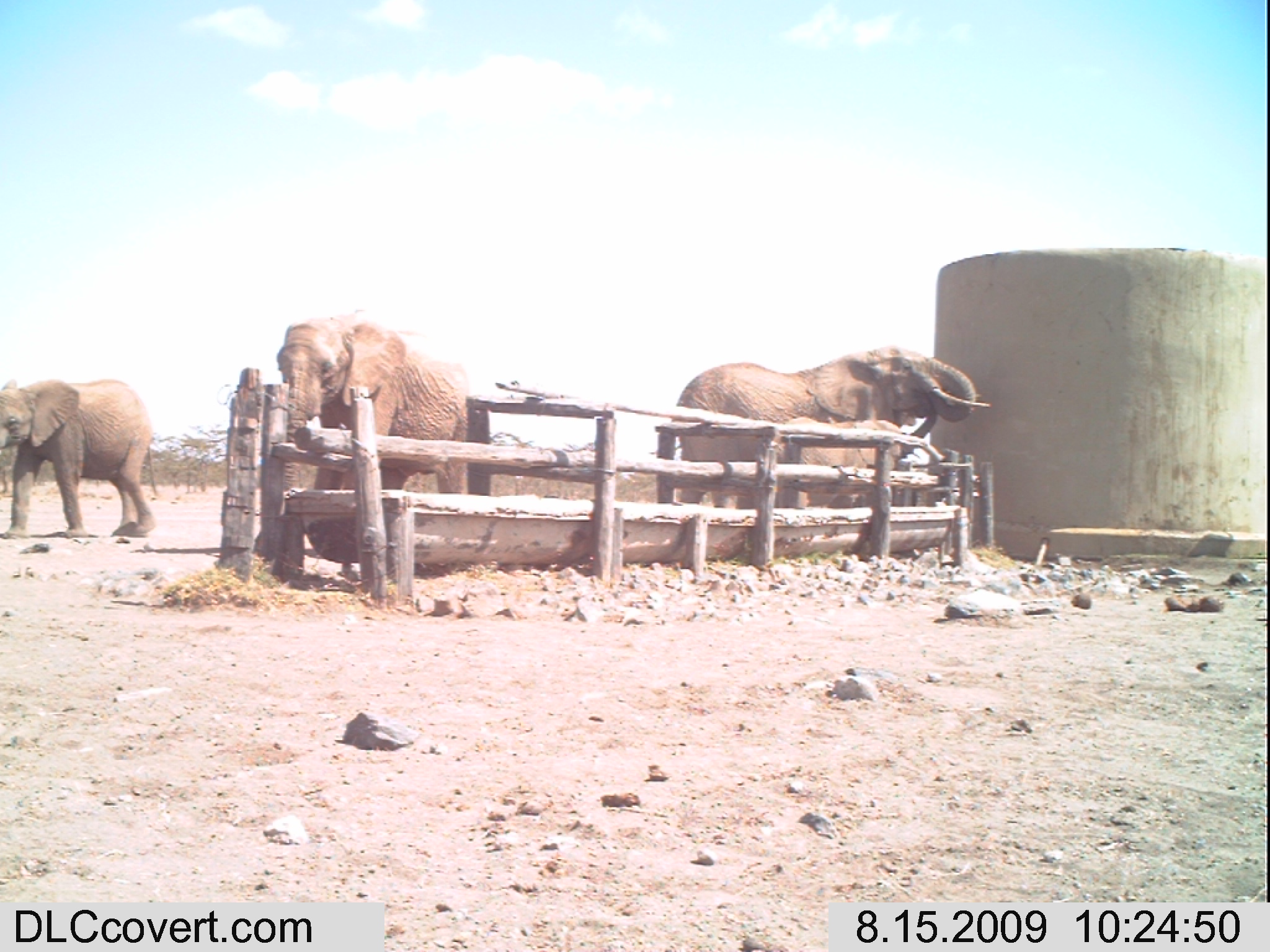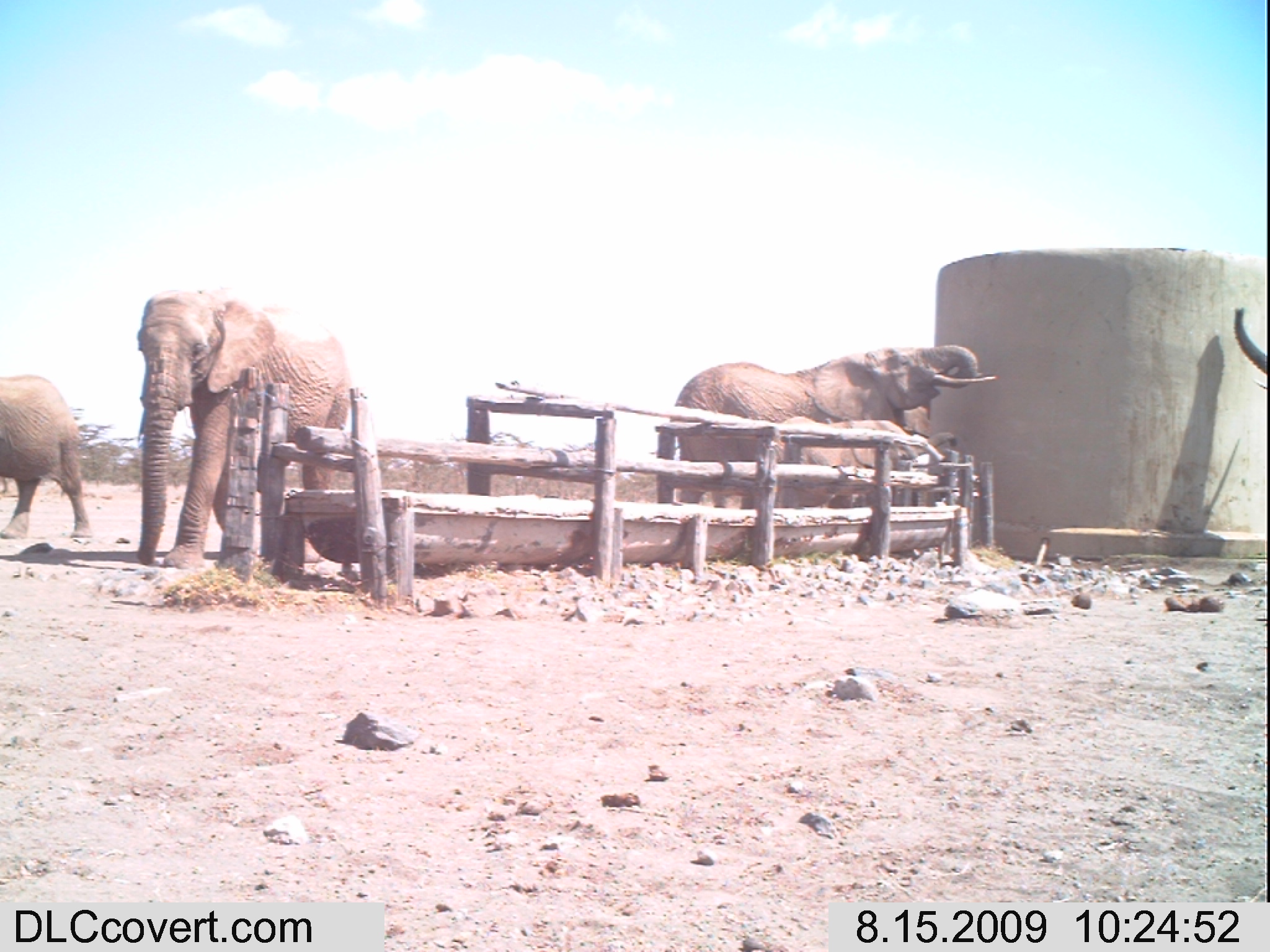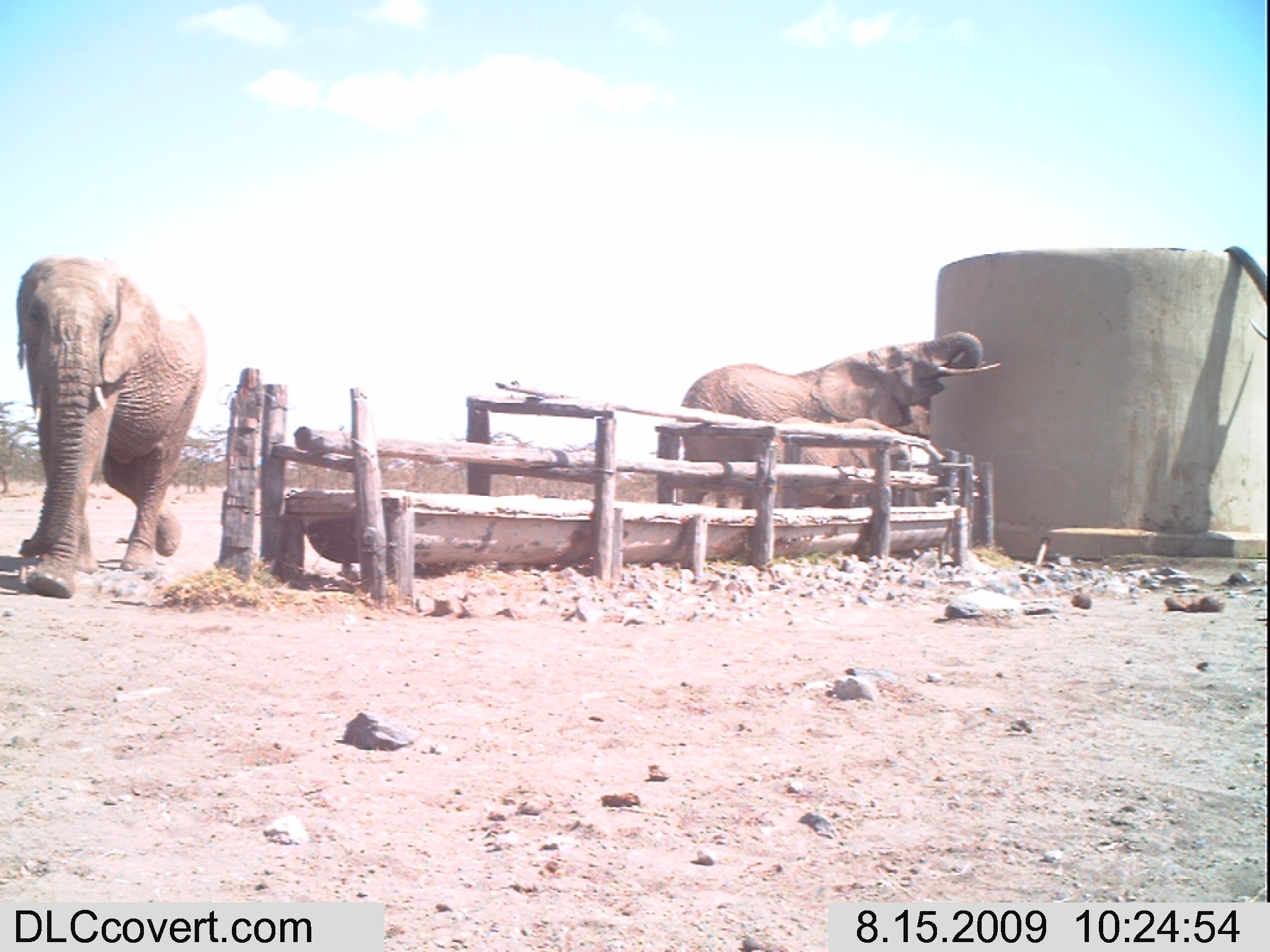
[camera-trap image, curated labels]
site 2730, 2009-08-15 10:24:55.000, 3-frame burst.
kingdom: Animalia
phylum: Chordata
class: Mammalia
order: Proboscidea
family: Elephantidae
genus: Loxodonta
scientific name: Loxodonta africana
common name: african bush elephant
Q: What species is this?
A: Loxodonta africana (african bush elephant).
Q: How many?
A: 4.